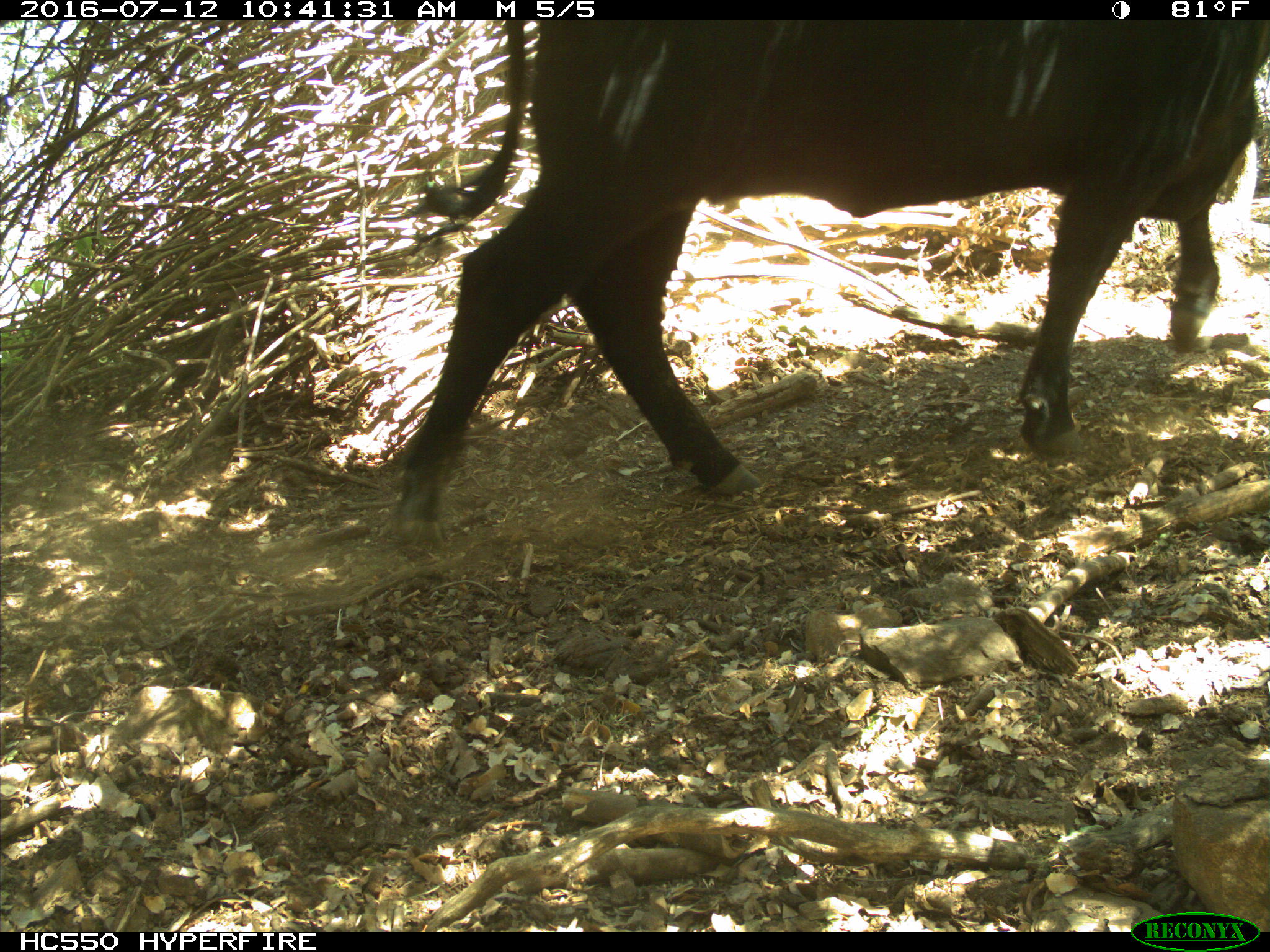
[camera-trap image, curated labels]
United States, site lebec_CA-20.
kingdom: Animalia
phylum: Chordata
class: Mammalia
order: Artiodactyla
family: Bovidae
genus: Bos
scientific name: Bos taurus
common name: domestic cow